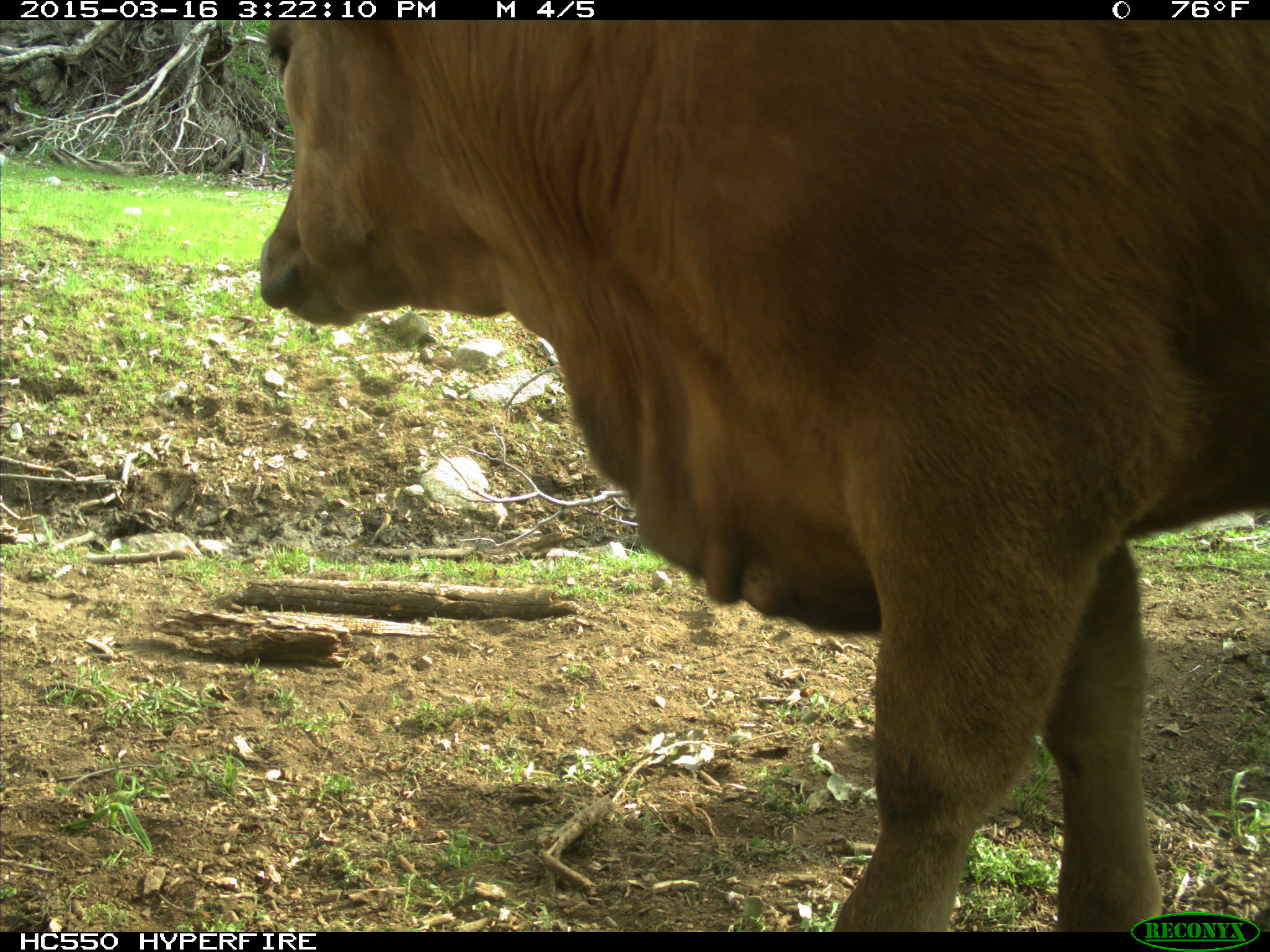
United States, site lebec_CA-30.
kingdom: Animalia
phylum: Chordata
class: Mammalia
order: Artiodactyla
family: Bovidae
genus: Bos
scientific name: Bos taurus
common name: domestic cow